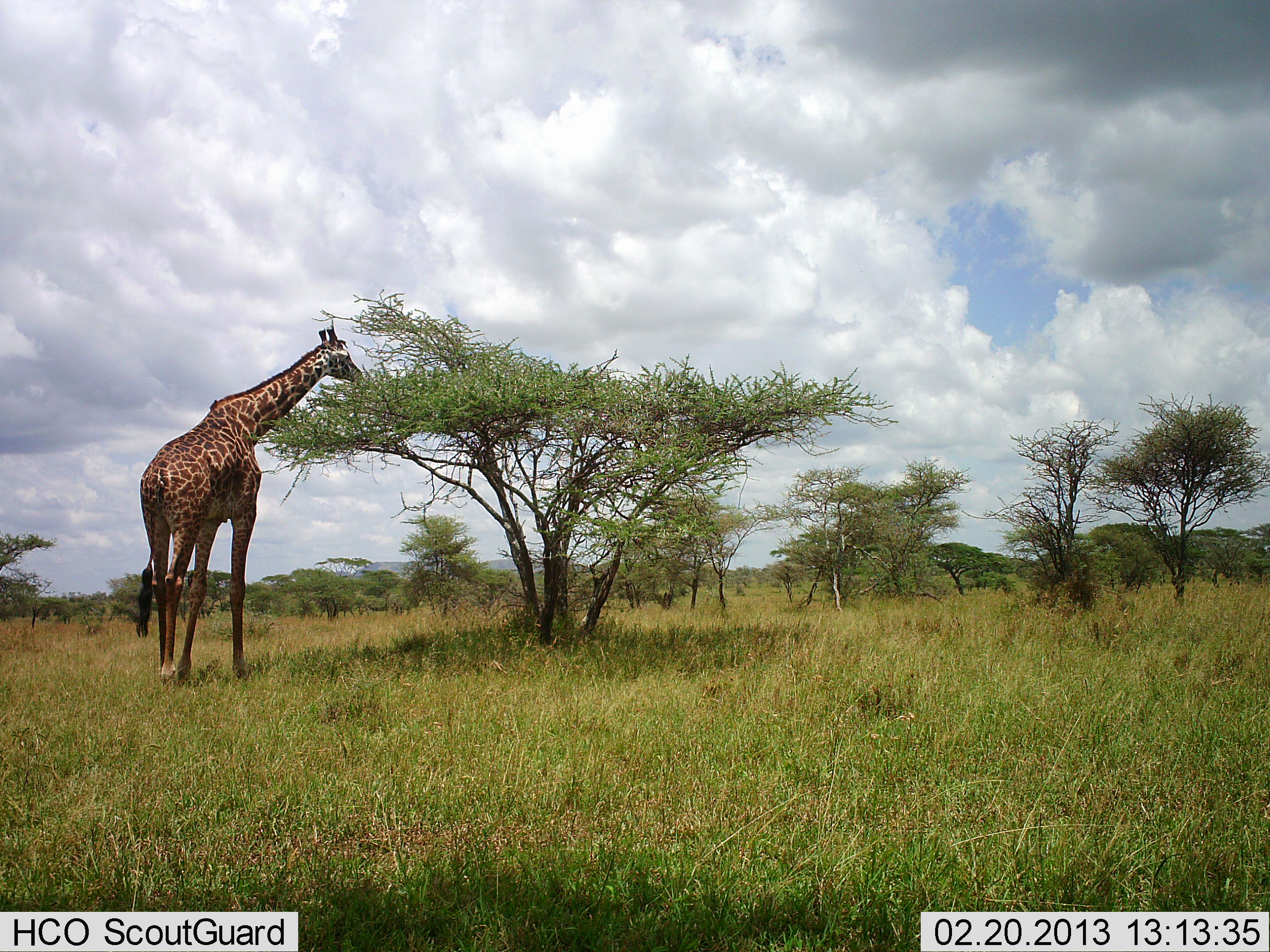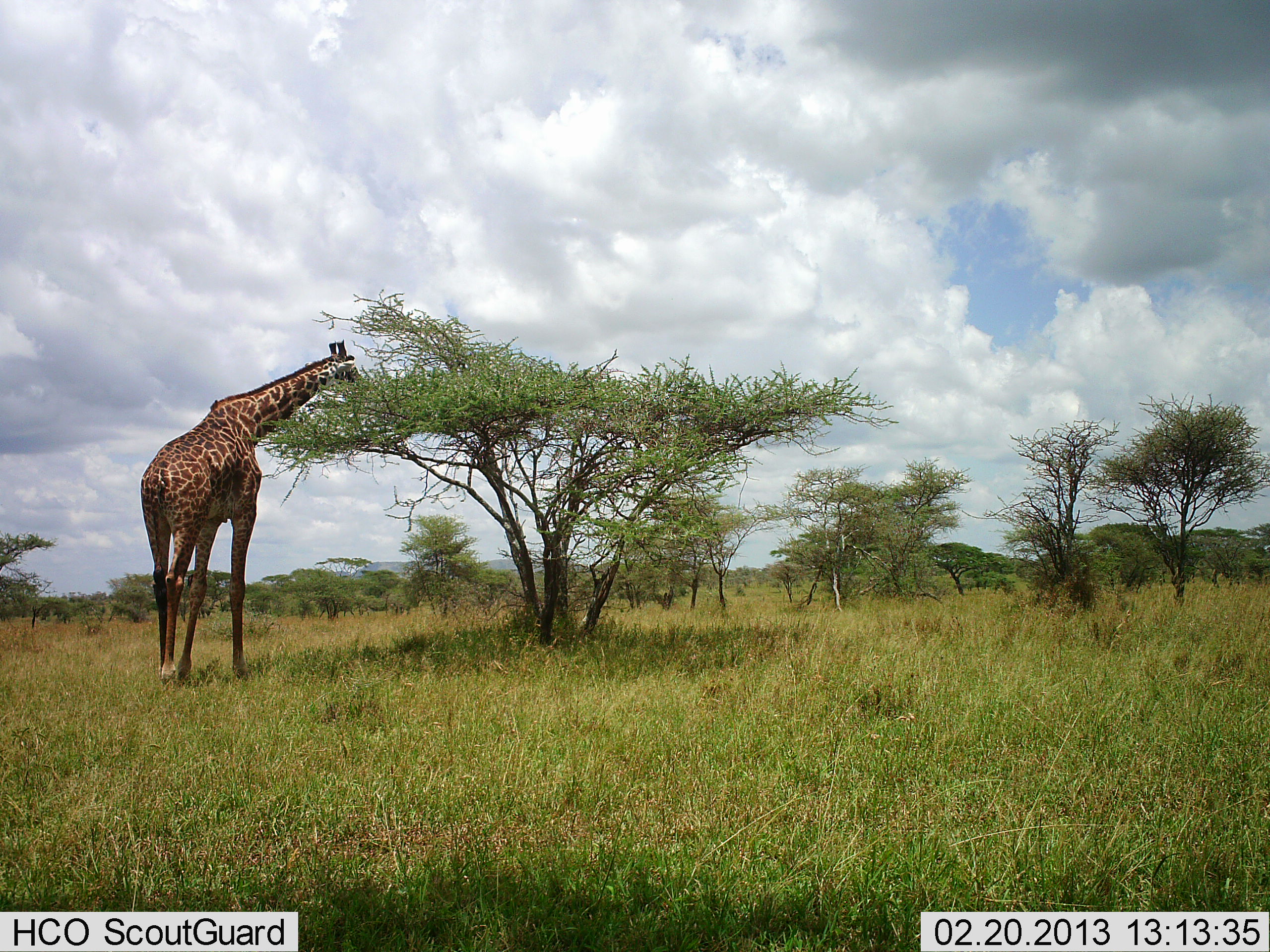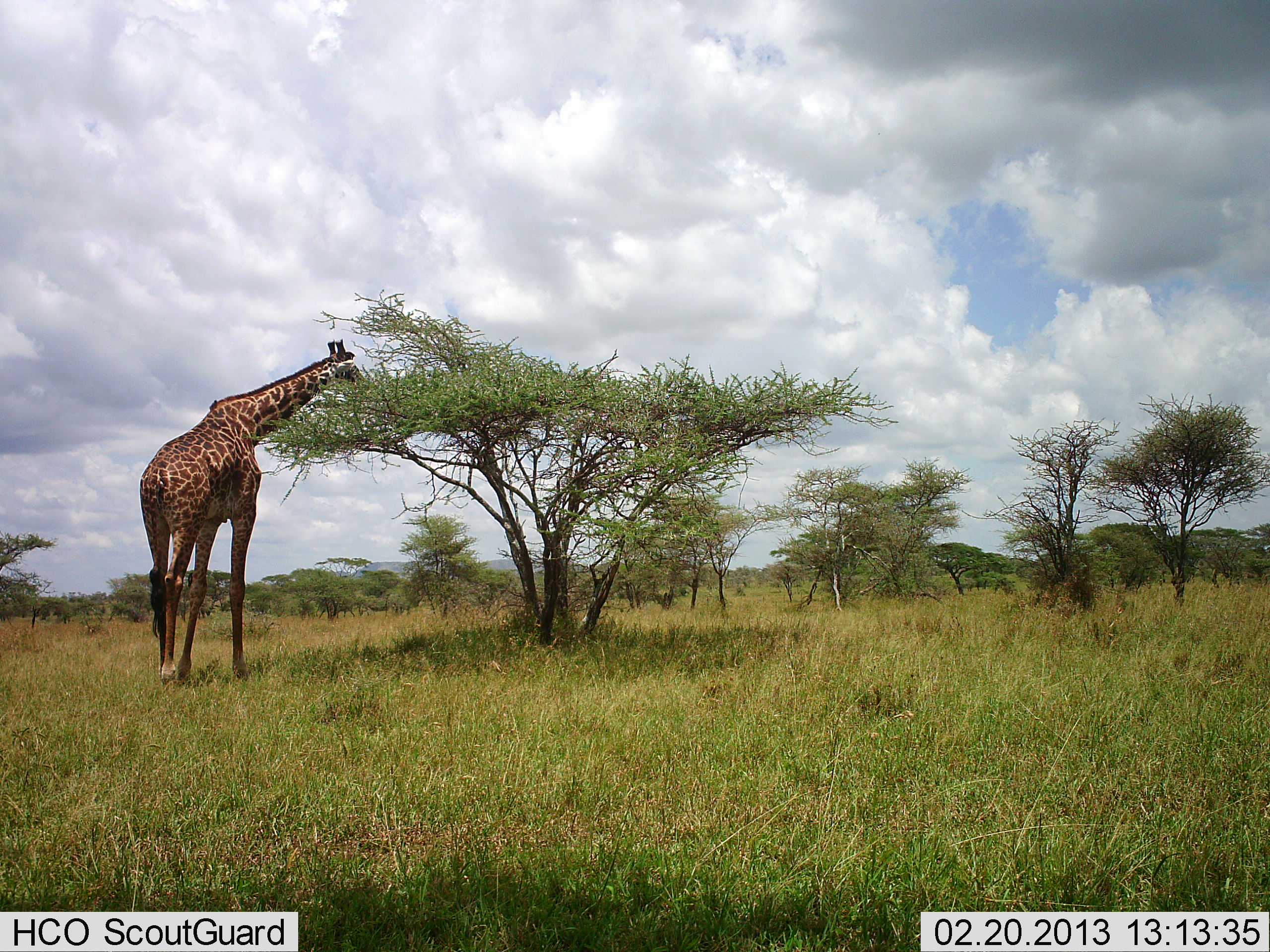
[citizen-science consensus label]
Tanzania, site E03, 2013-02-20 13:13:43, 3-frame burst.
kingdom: Animalia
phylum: Chordata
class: Mammalia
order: Artiodactyla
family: Giraffidae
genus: Giraffa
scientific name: Giraffa camelopardalis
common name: giraffe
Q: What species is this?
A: Giraffe (Giraffa camelopardalis).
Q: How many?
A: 1.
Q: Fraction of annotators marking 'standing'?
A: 23%.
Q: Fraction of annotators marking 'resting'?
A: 2%.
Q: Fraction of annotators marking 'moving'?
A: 0%.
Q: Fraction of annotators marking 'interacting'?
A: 0%.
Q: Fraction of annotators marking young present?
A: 0%.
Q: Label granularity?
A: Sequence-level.